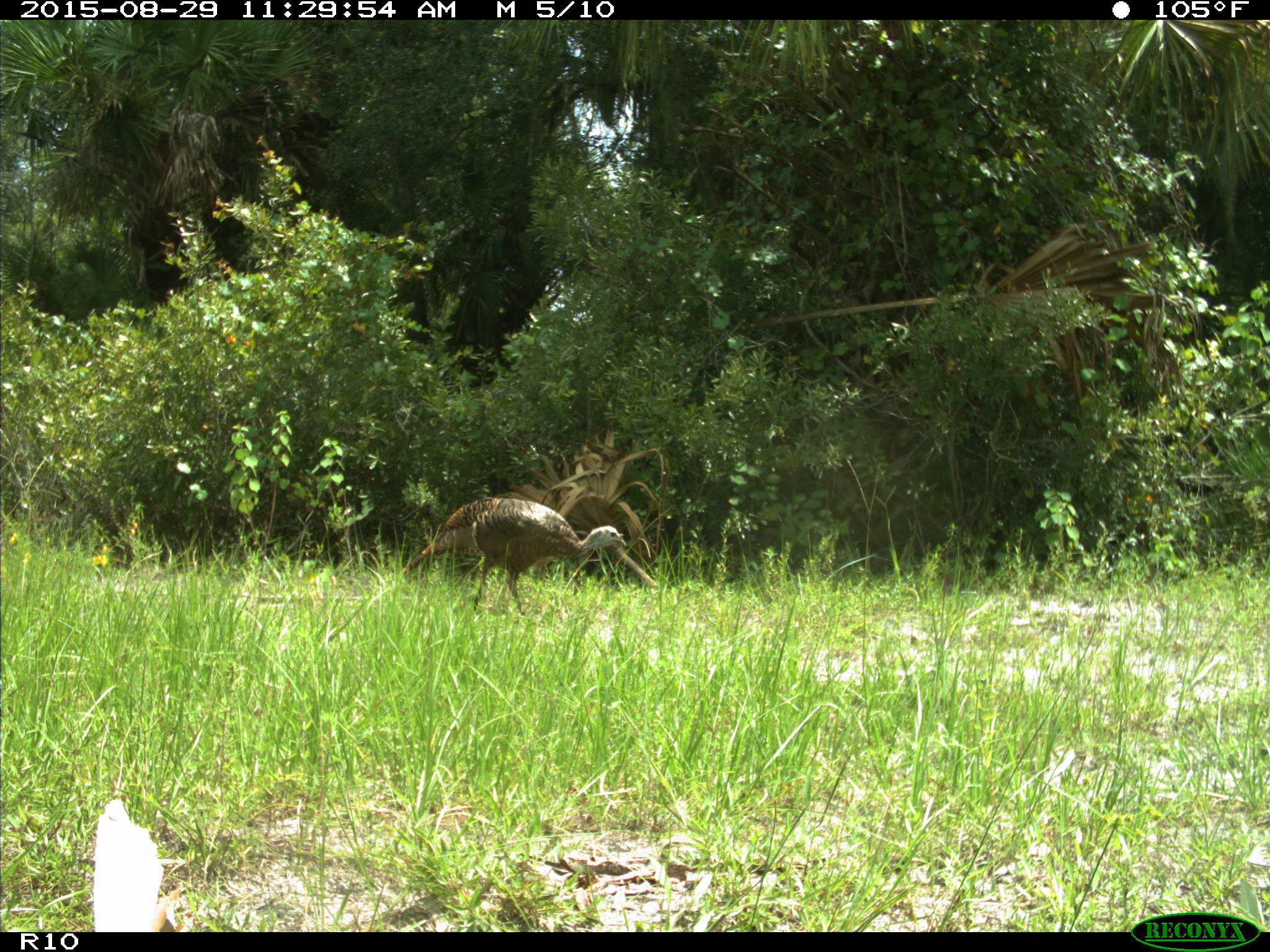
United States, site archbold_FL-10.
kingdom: Animalia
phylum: Chordata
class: Aves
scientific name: Aves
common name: birds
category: unidentified bird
Unidentified bird (birds) (Aves).